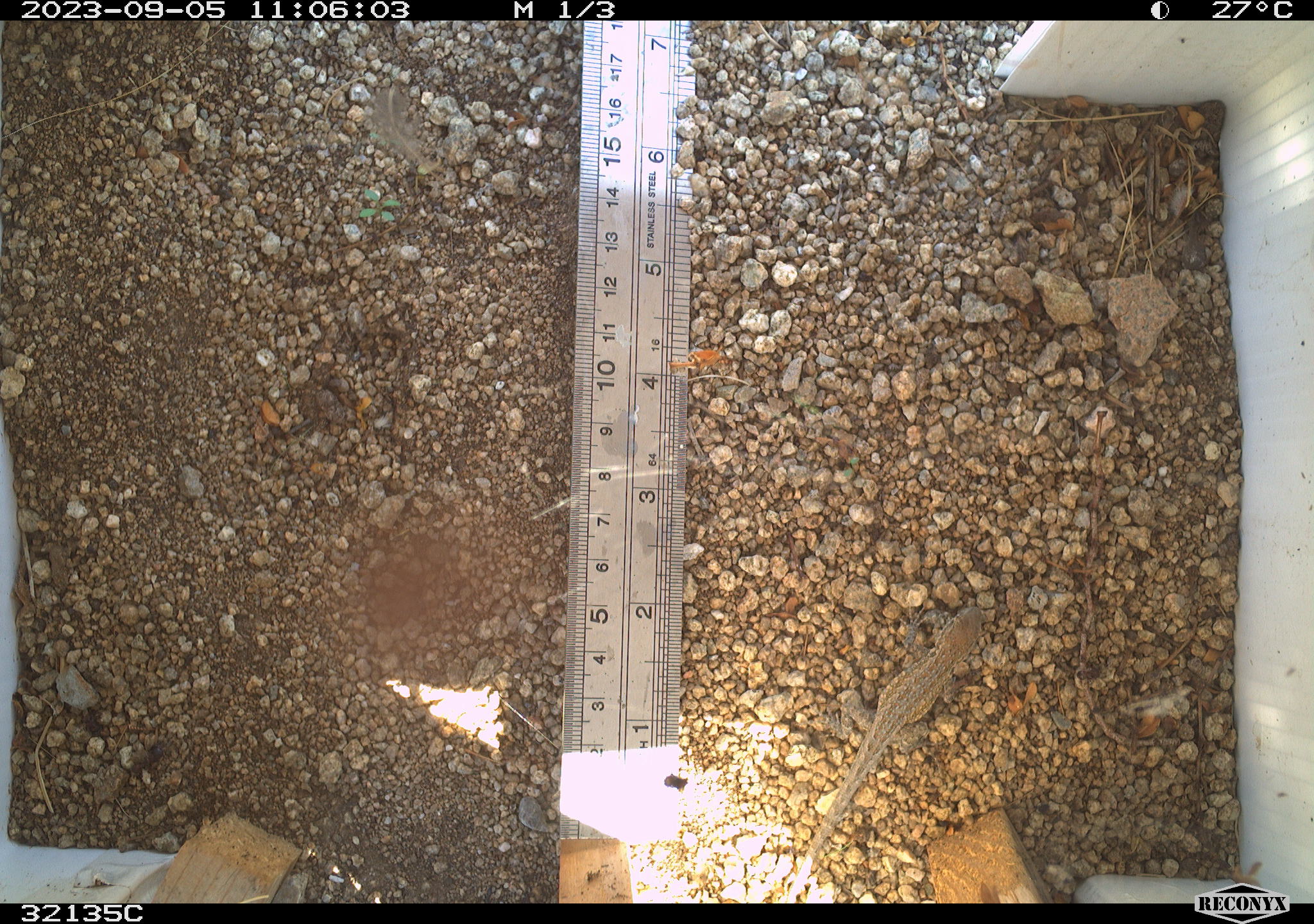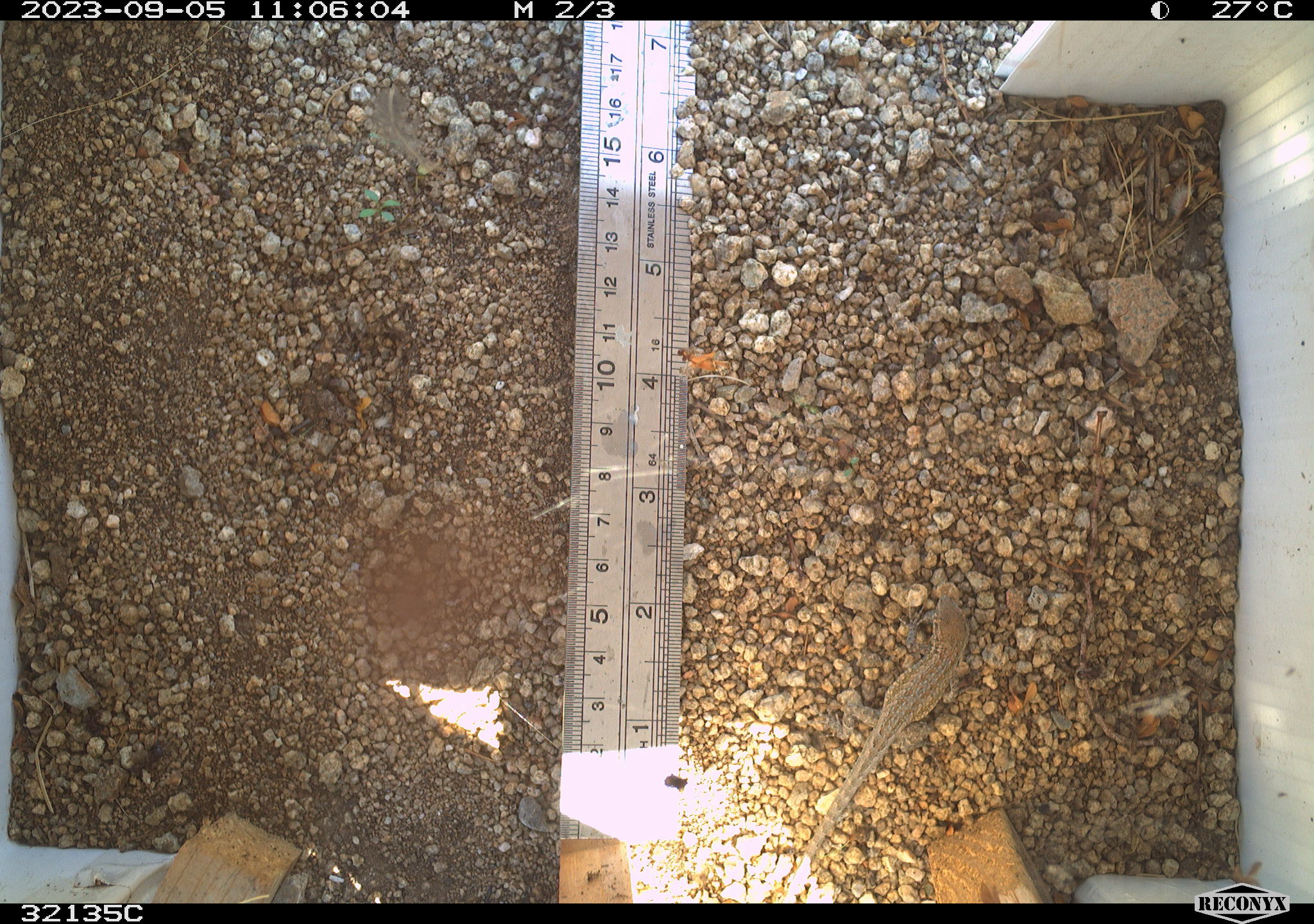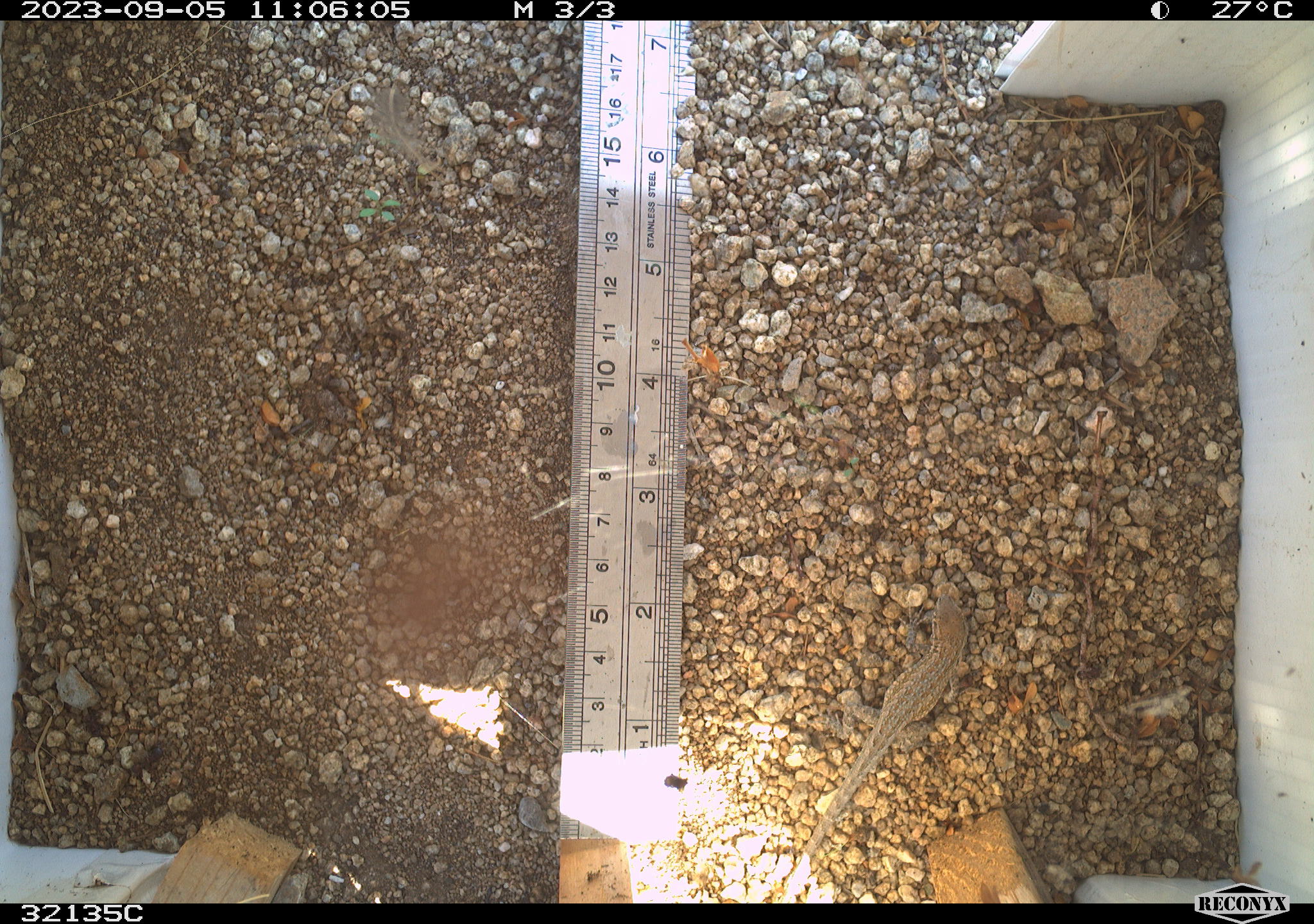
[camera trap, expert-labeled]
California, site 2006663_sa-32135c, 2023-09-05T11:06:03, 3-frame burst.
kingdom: Animalia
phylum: Chordata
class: Reptilia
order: Squamata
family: Phrynosomatidae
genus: Uta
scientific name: Uta stansburiana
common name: common side-blotched lizard